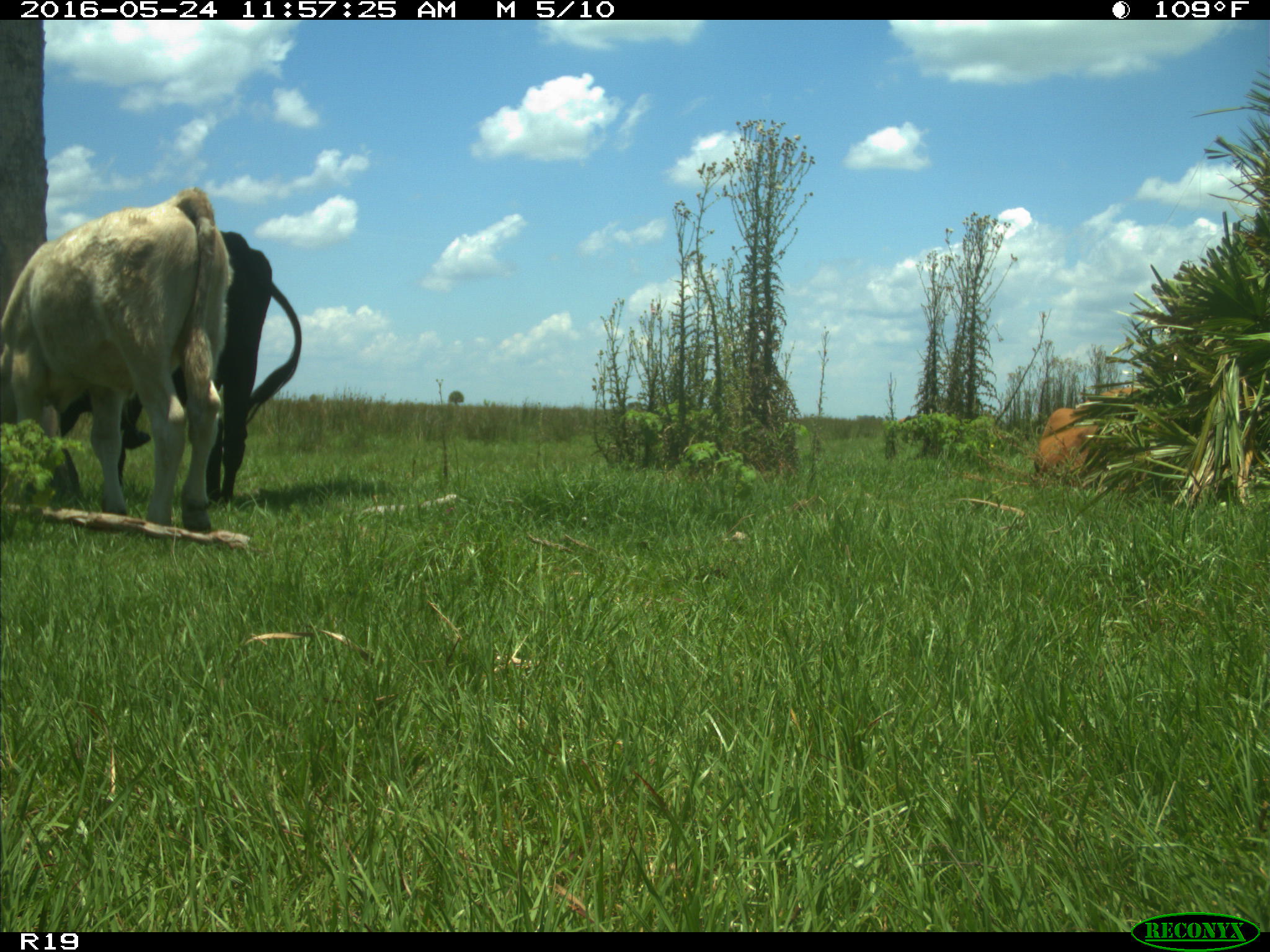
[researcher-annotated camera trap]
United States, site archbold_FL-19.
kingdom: Animalia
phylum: Chordata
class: Mammalia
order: Artiodactyla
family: Bovidae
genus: Bos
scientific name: Bos taurus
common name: domestic cow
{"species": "Bos taurus (domestic cow)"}